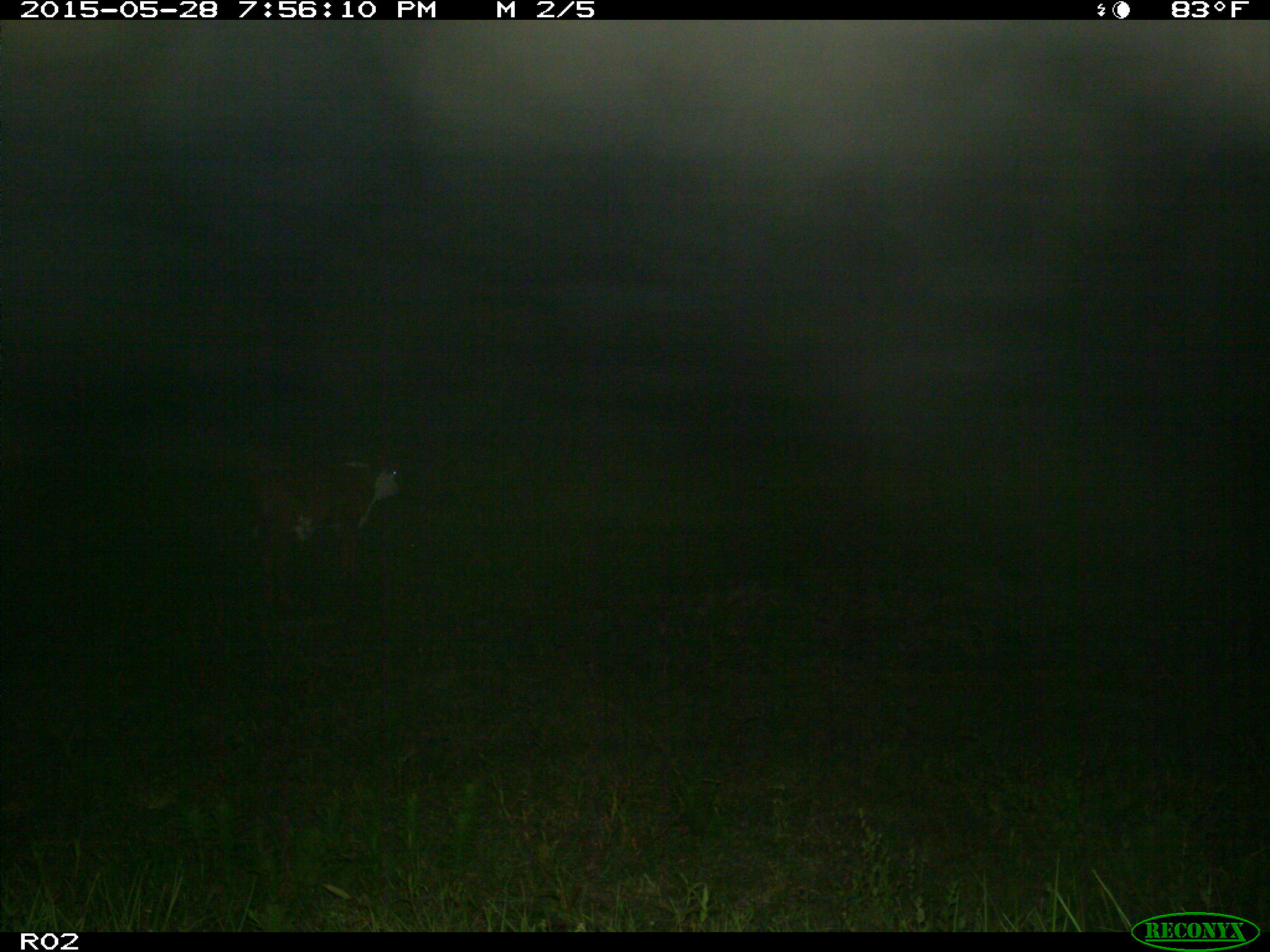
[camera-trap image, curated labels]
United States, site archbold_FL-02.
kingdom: Animalia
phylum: Chordata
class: Mammalia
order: Artiodactyla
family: Bovidae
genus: Bos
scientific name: Bos taurus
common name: domestic cow